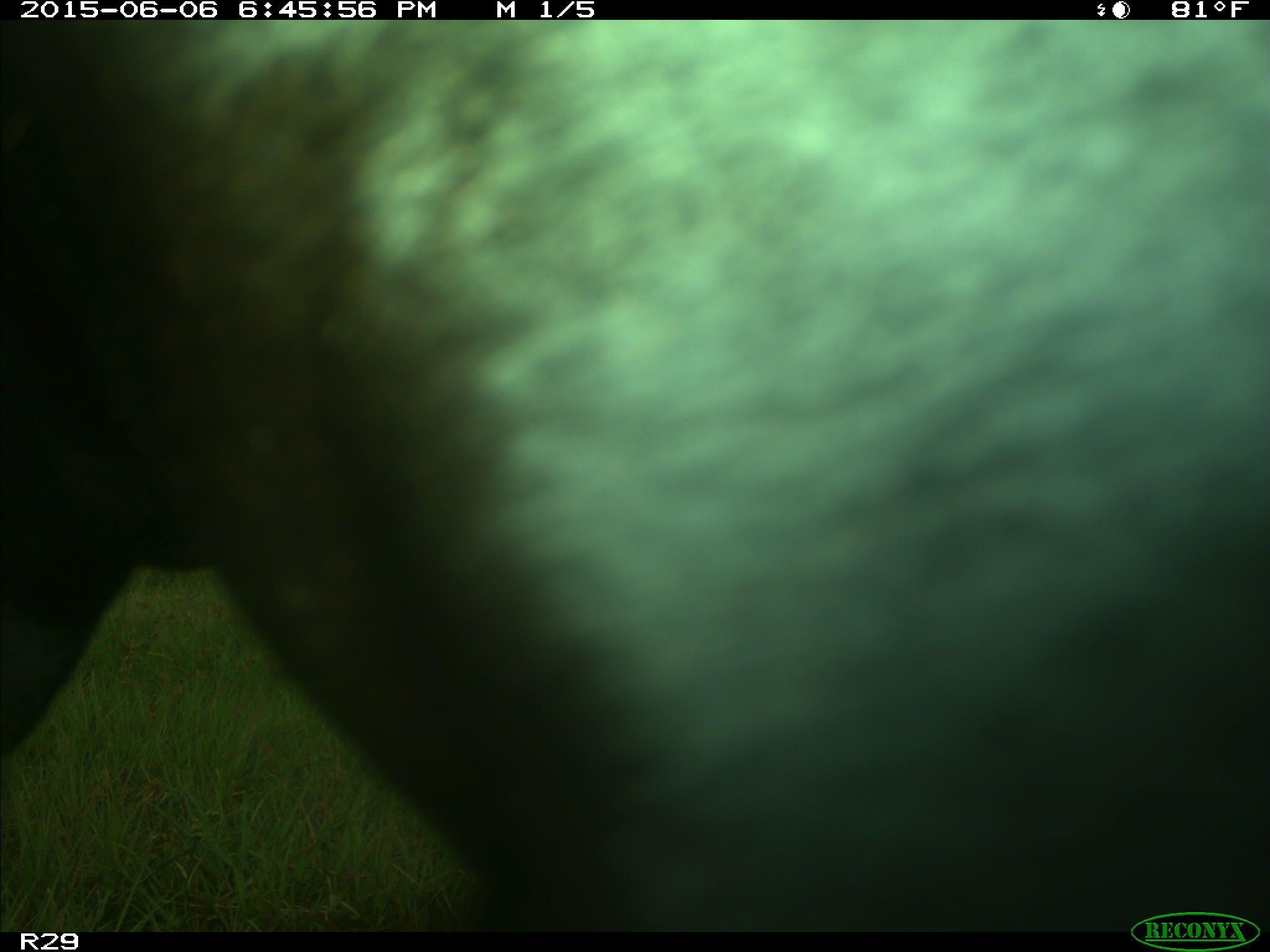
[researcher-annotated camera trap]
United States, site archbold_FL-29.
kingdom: Animalia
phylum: Chordata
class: Mammalia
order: Artiodactyla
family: Bovidae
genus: Bos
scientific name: Bos taurus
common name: domestic cow